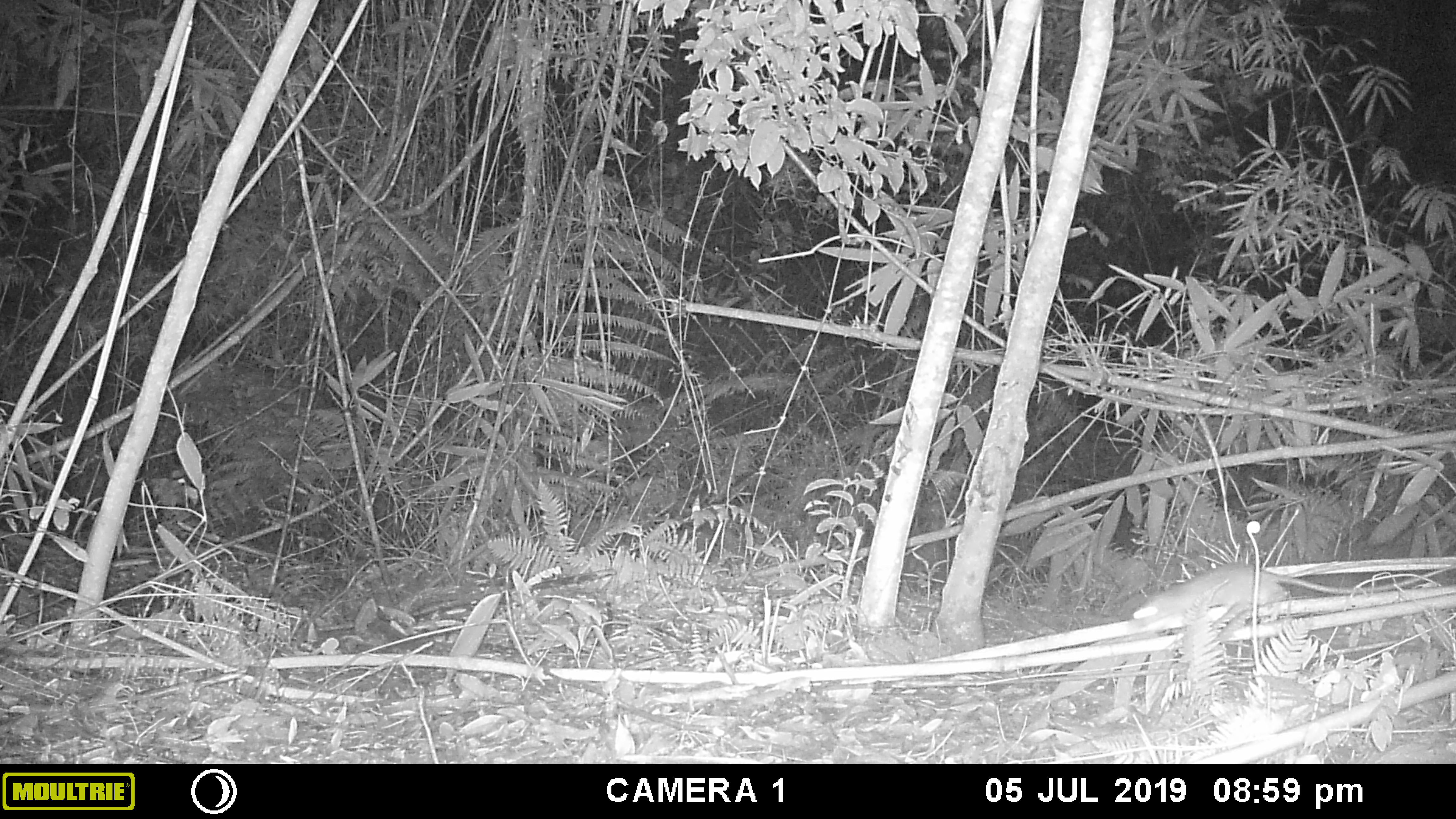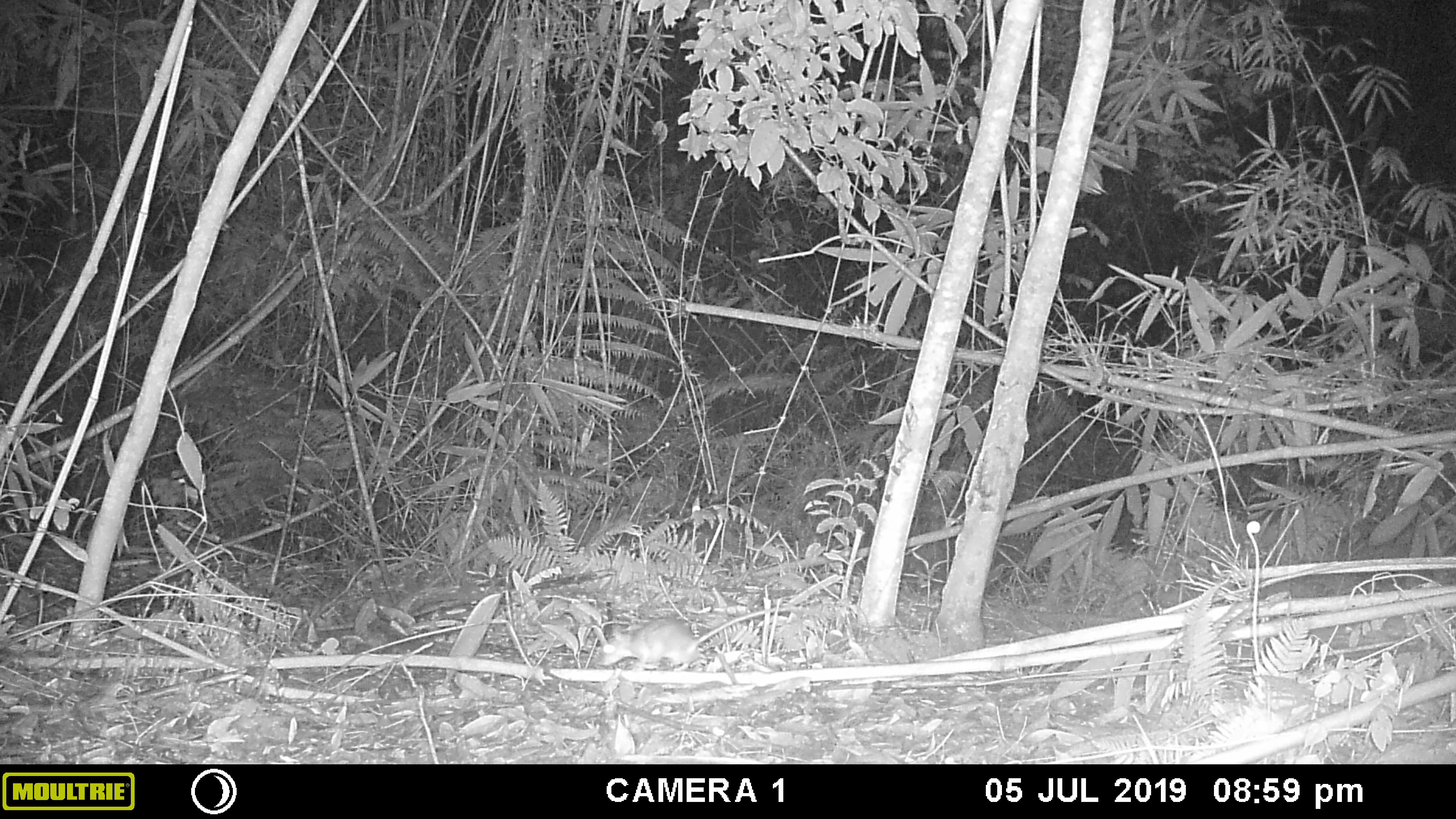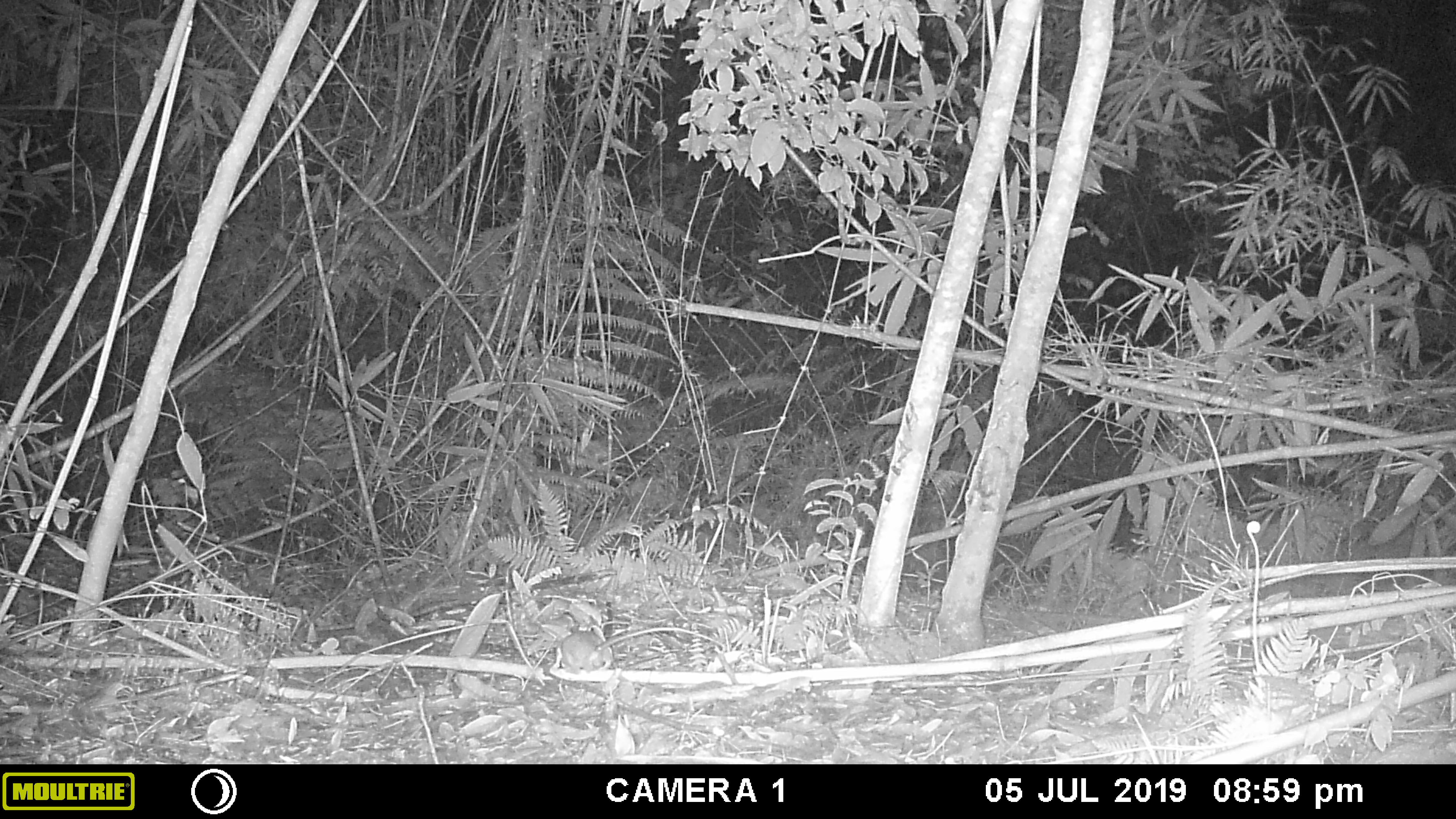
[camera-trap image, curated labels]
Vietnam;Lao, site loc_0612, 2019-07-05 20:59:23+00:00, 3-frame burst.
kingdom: Animalia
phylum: Chordata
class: Mammalia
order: Rodentia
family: Muridae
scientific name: Muridae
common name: old-world mice and rats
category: unidentified murid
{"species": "unidentified murid (old-world mice and rats) (Muridae)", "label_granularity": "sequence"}